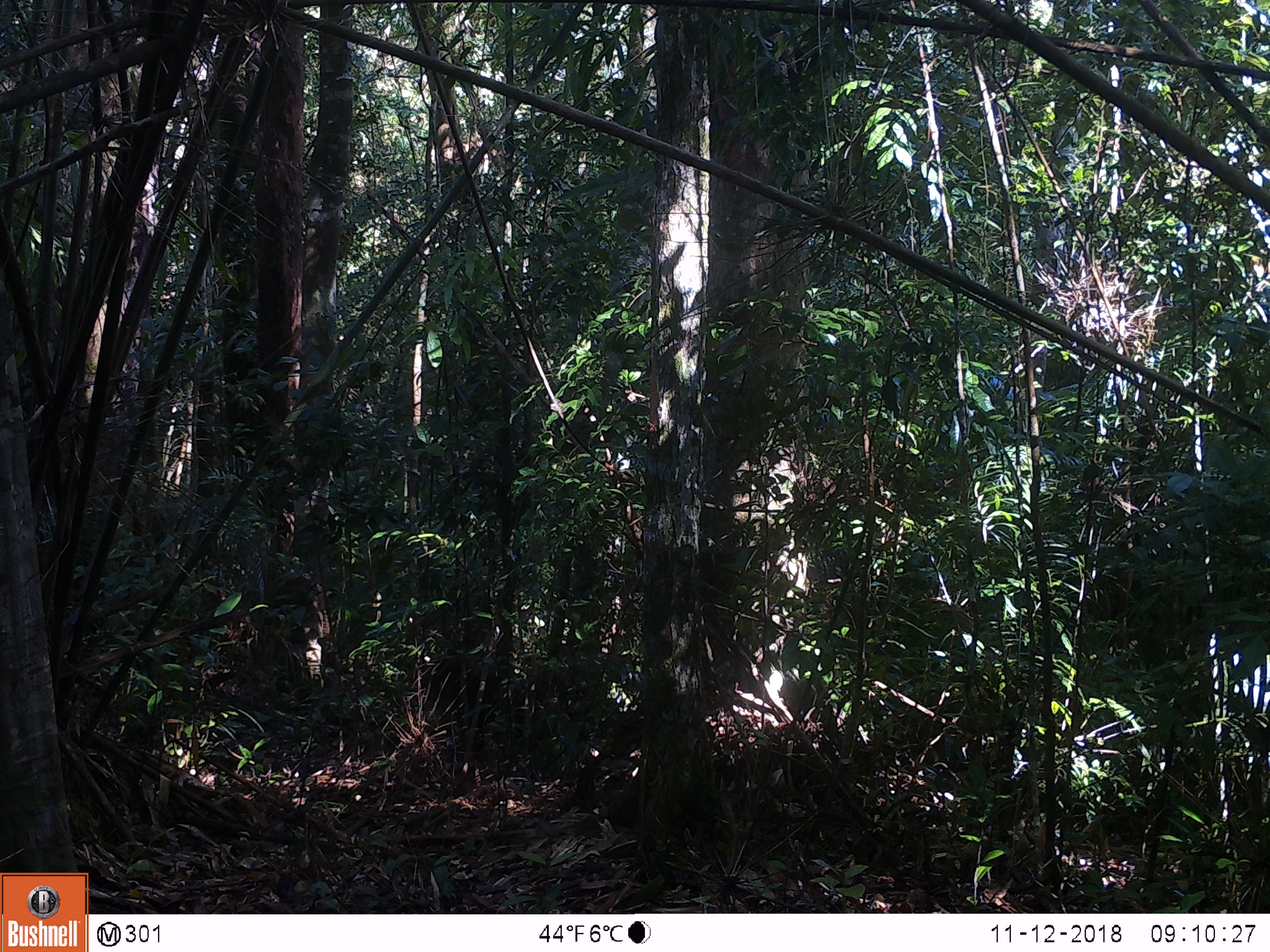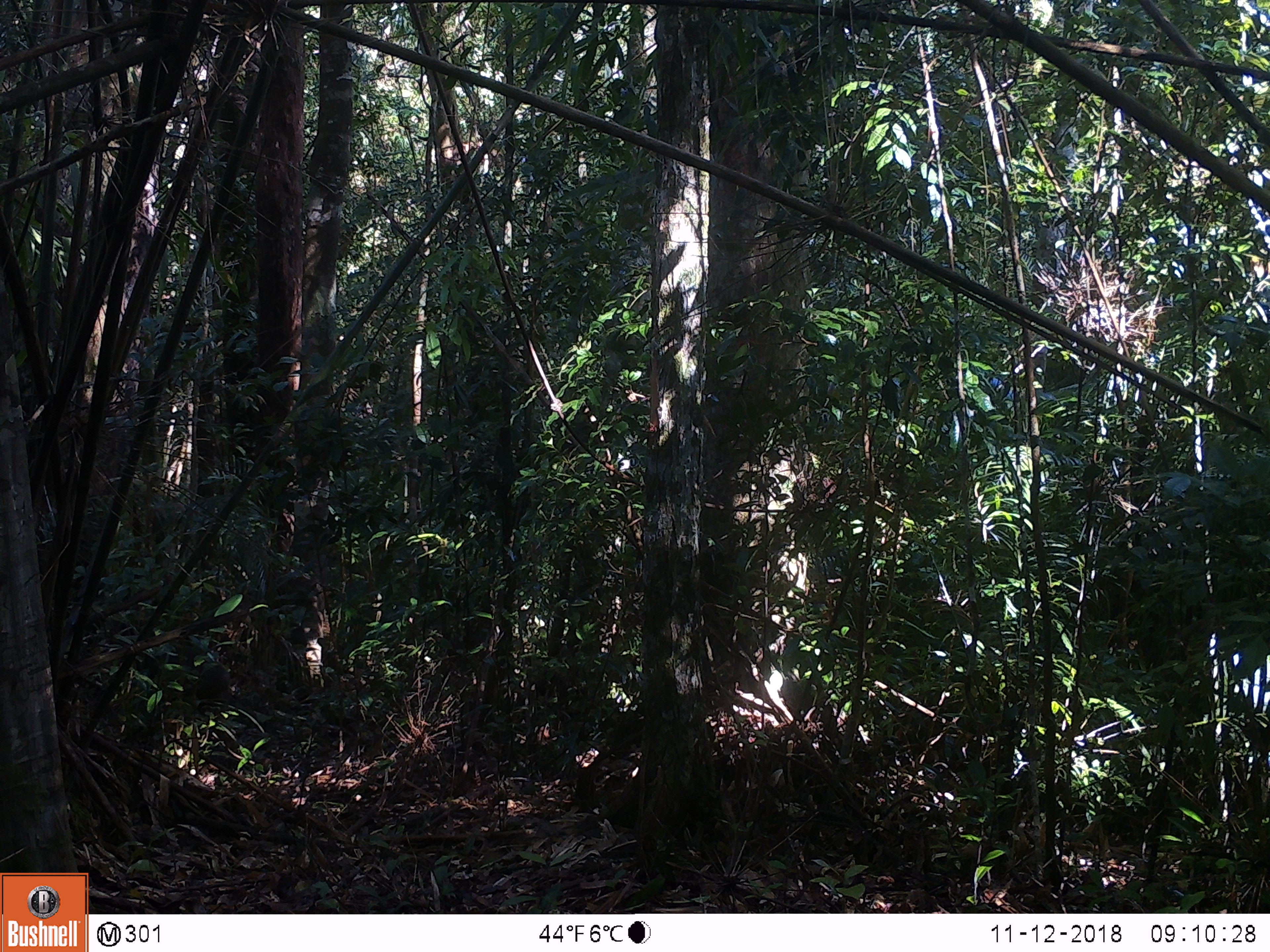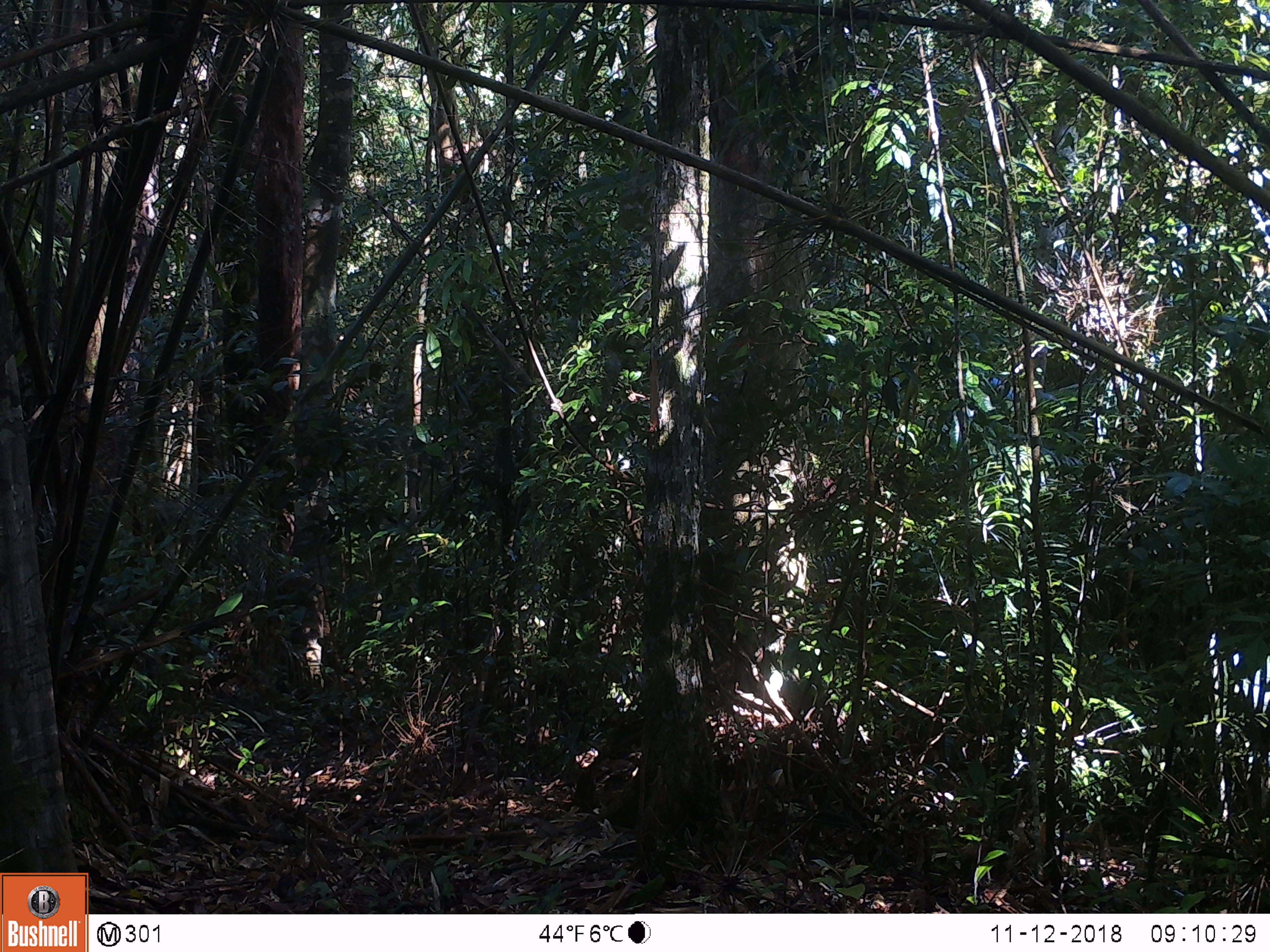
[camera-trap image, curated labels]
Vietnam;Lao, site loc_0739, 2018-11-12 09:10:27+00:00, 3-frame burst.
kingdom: Animalia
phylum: Chordata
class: Mammalia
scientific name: Mammalia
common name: mammal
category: unidentified small mammal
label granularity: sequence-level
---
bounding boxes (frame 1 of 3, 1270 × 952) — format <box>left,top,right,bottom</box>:
unidentified small mammal: <box>413,653,585,765</box>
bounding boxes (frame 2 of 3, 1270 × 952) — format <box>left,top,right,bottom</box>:
unidentified small mammal: <box>116,628,229,703</box>